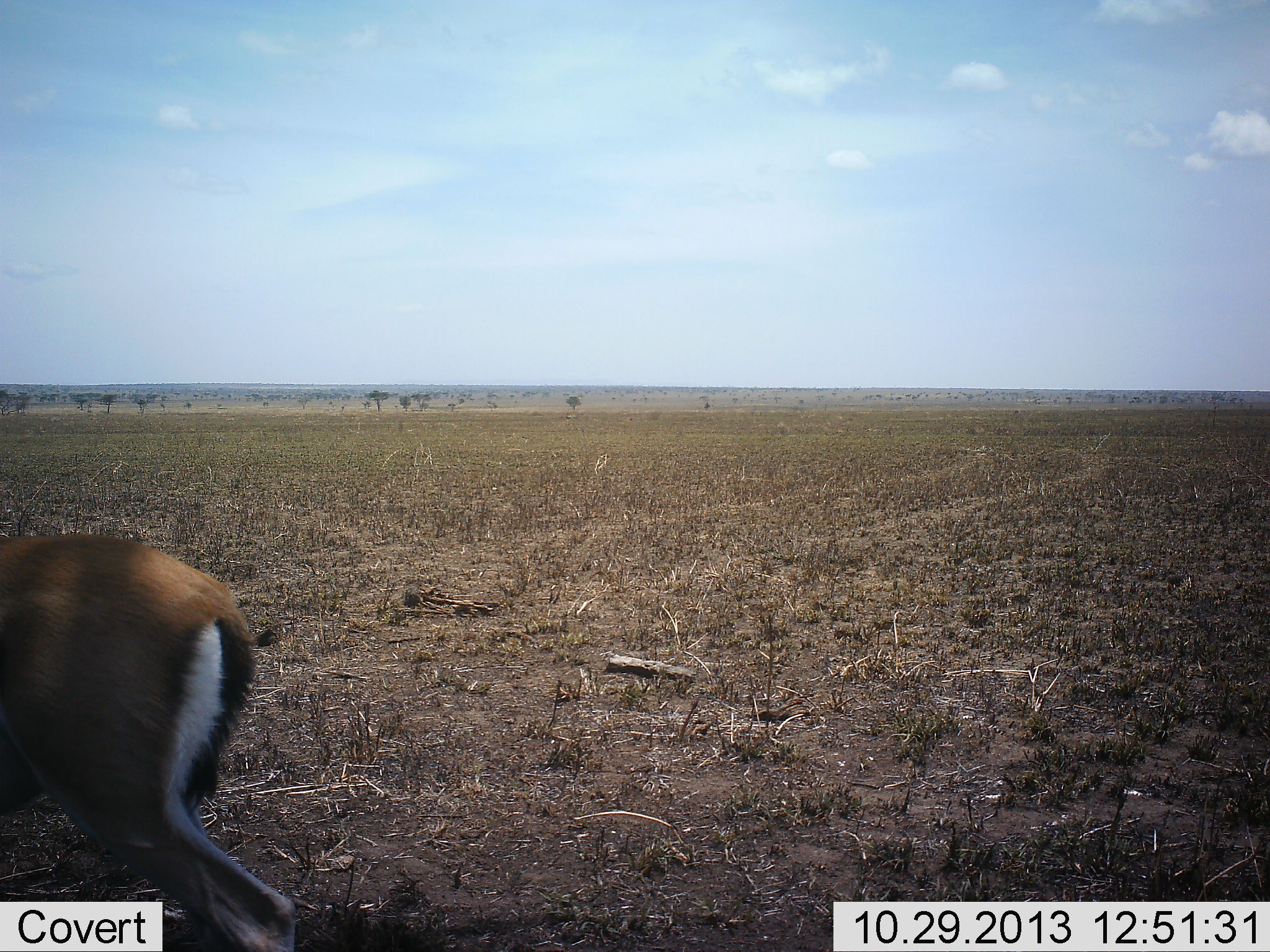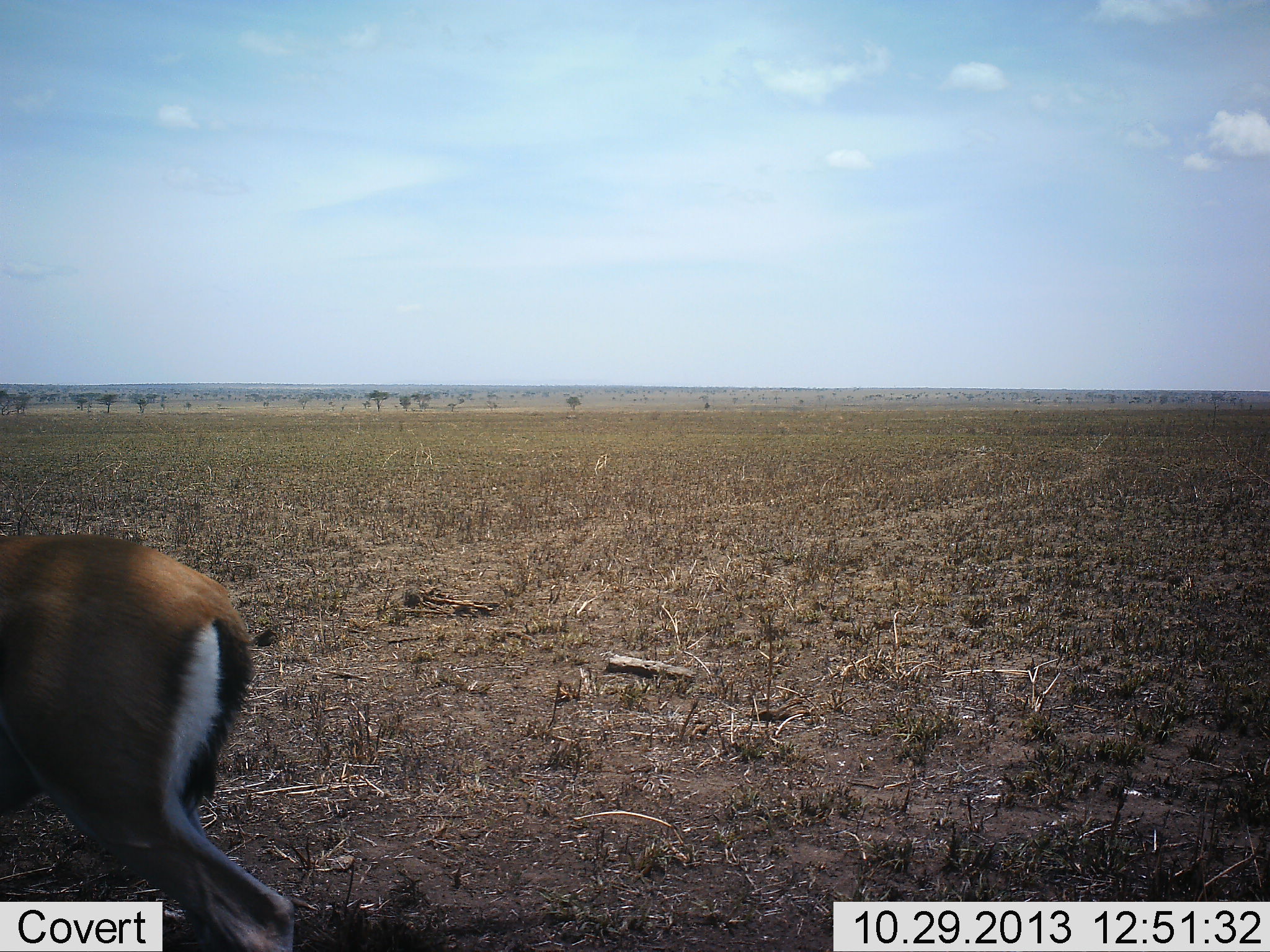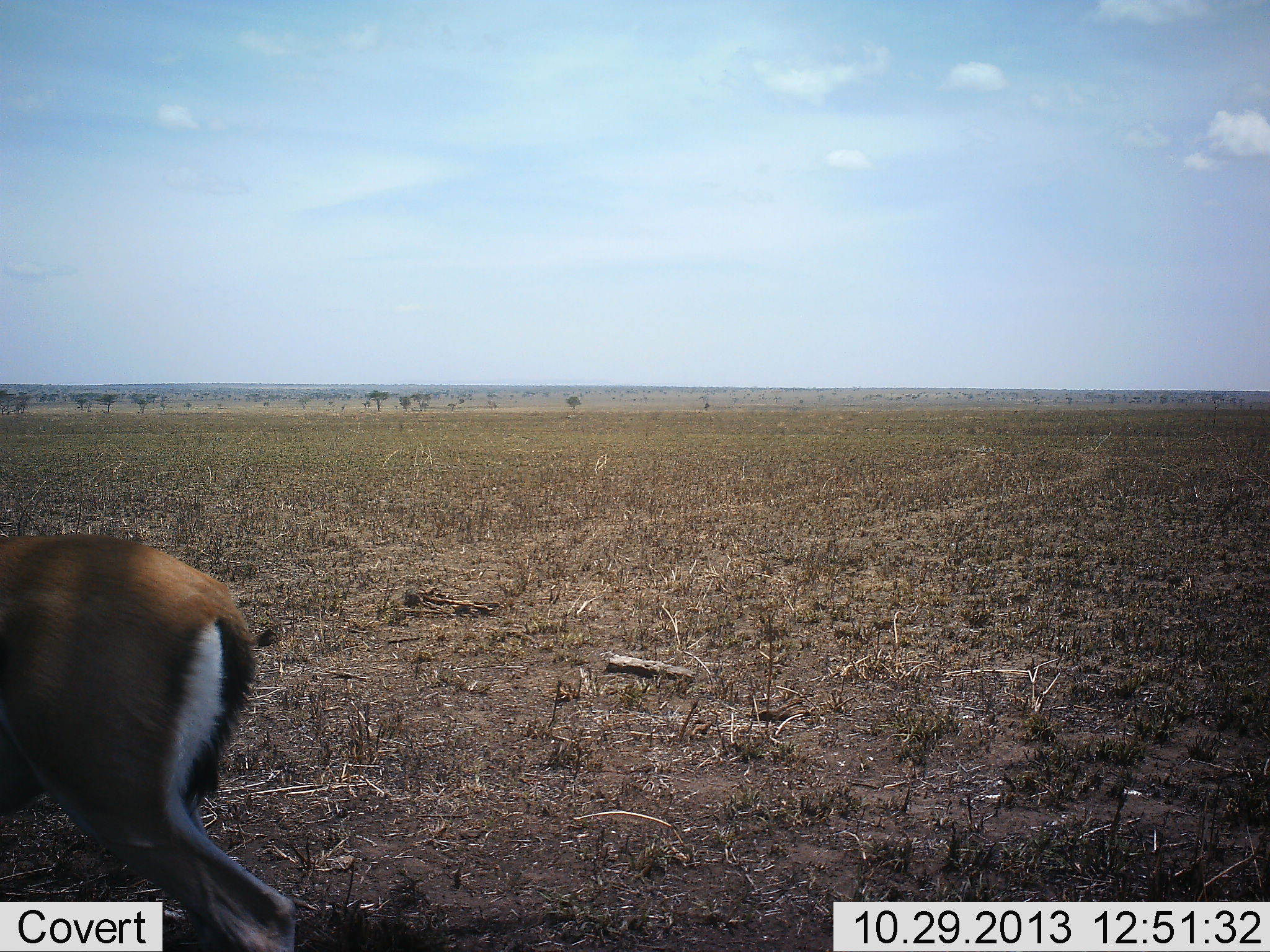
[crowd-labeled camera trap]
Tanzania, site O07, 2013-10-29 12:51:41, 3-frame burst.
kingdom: Animalia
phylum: Chordata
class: Mammalia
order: Artiodactyla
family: Bovidae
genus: Eudorcas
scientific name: Eudorcas thomsonii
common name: thomson's gazelle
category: gazellethomsons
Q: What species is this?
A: Gazellethomsons (thomson's gazelle) (Eudorcas thomsonii).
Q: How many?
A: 1.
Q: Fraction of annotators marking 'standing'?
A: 100%.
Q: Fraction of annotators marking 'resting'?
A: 0%.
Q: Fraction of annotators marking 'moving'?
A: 0%.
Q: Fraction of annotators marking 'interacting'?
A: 0%.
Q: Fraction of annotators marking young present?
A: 0%.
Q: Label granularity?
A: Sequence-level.